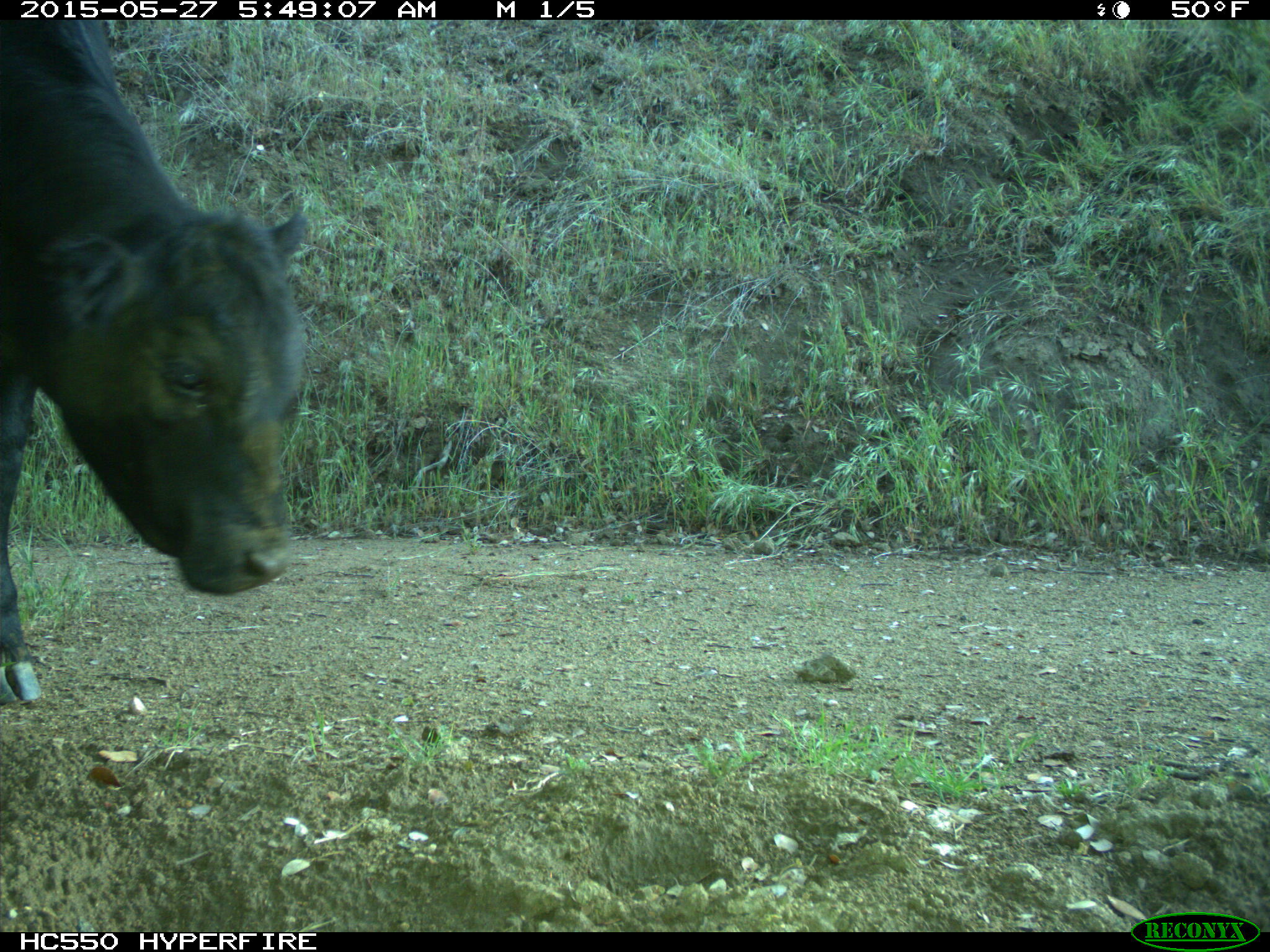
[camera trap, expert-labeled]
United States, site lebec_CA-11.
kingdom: Animalia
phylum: Chordata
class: Mammalia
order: Artiodactyla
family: Bovidae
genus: Bos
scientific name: Bos taurus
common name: domestic cow